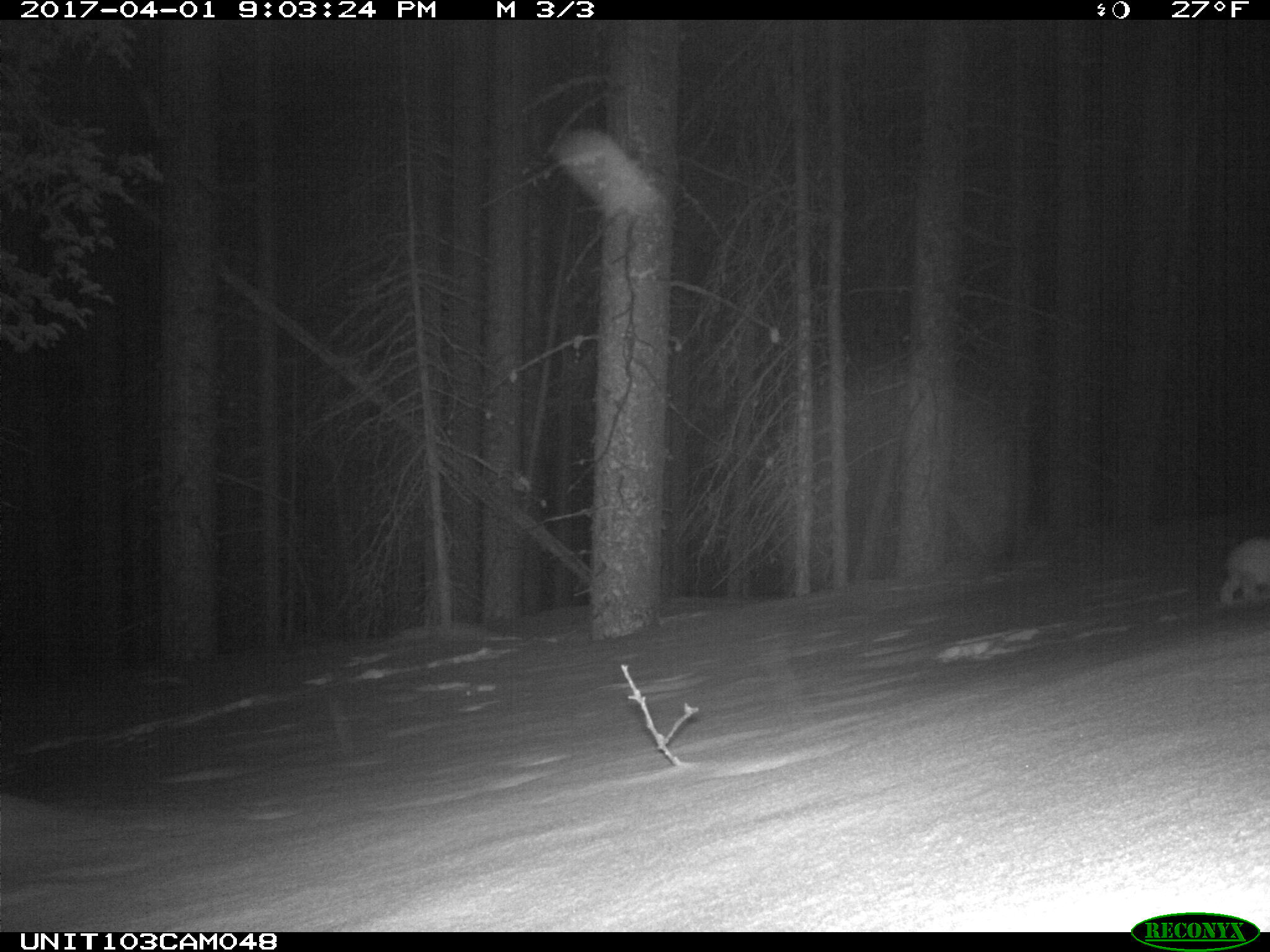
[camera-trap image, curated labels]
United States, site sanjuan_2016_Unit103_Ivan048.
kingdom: Animalia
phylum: Chordata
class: Mammalia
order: Lagomorpha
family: Leporidae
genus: Lepus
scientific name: Lepus americanus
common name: snowshoe hare